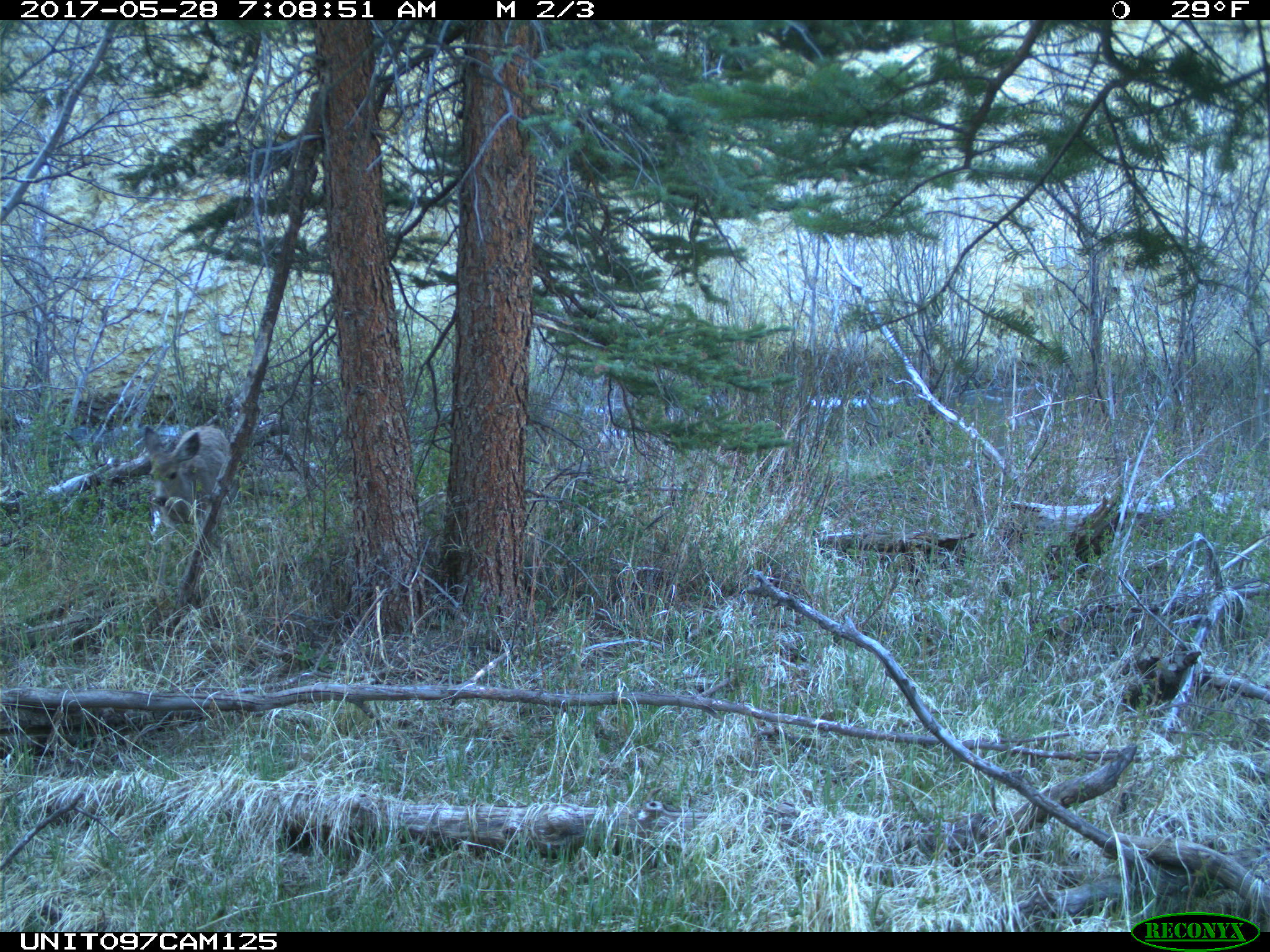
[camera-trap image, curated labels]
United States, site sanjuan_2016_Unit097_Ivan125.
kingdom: Animalia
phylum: Chordata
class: Mammalia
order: Artiodactyla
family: Cervidae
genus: Odocoileus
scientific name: Odocoileus hemionus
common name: mule deer